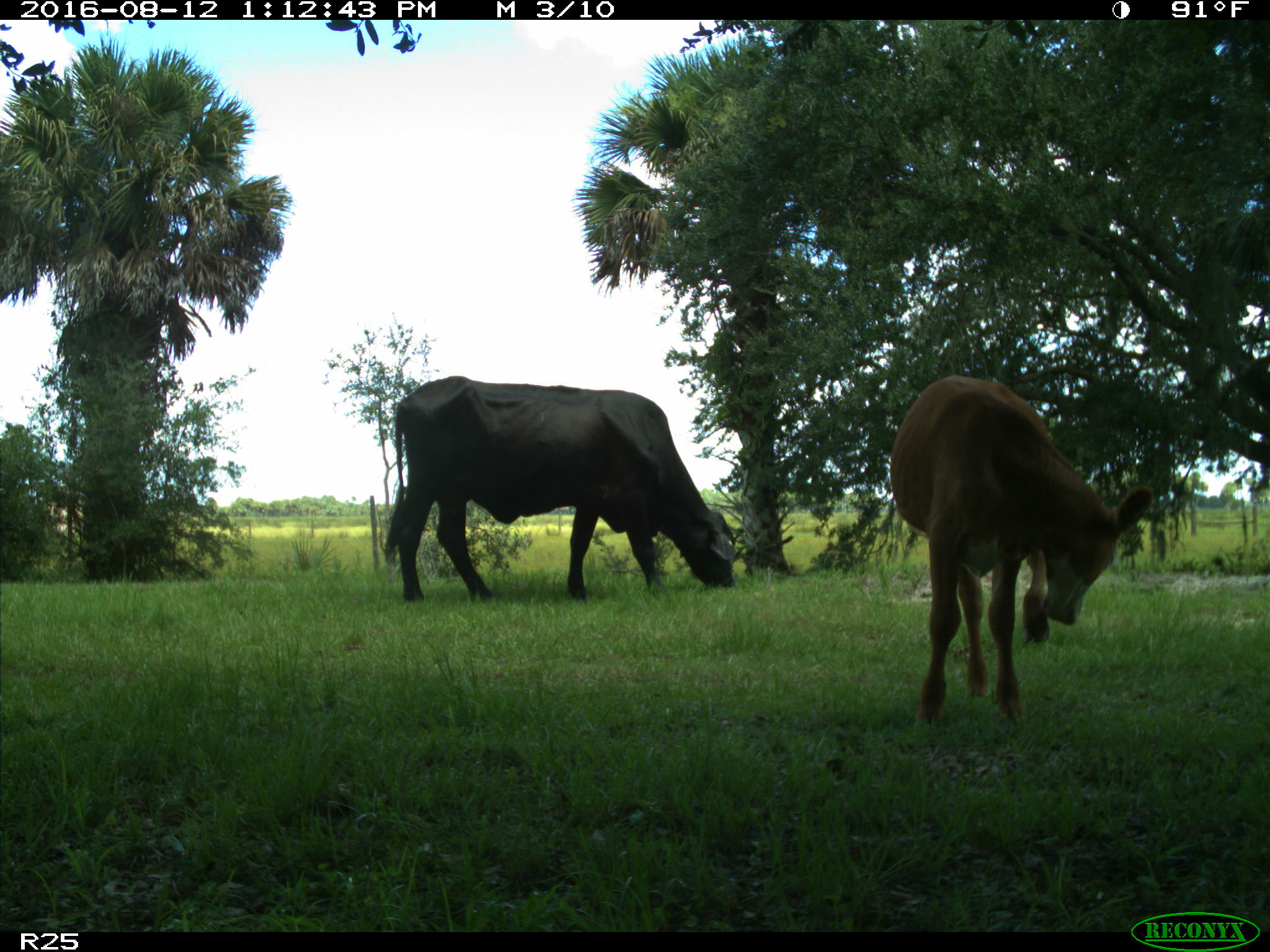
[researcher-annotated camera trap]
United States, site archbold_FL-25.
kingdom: Animalia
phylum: Chordata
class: Mammalia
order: Artiodactyla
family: Bovidae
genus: Bos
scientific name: Bos taurus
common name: domestic cow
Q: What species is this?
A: Bos taurus (domestic cow).